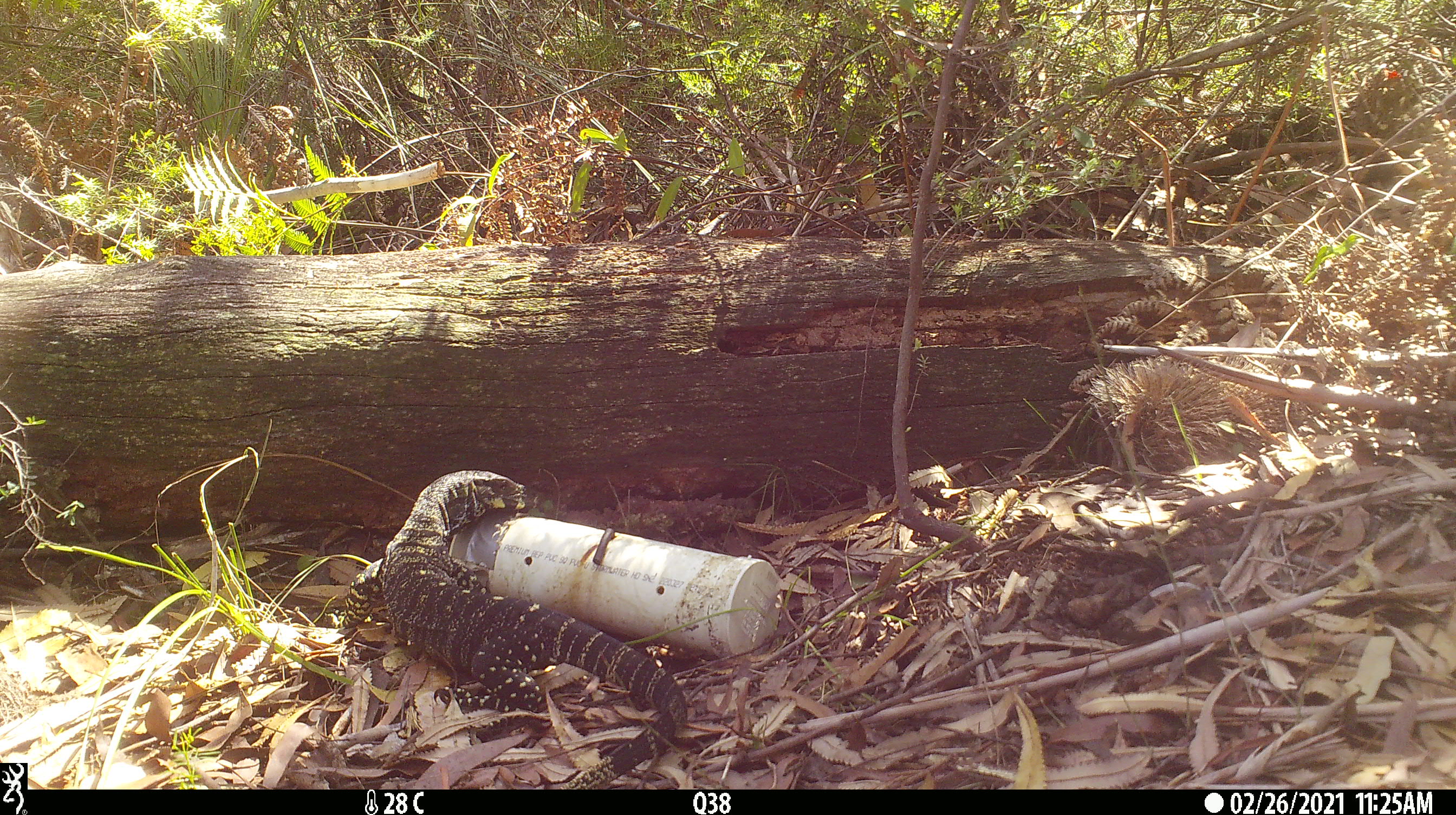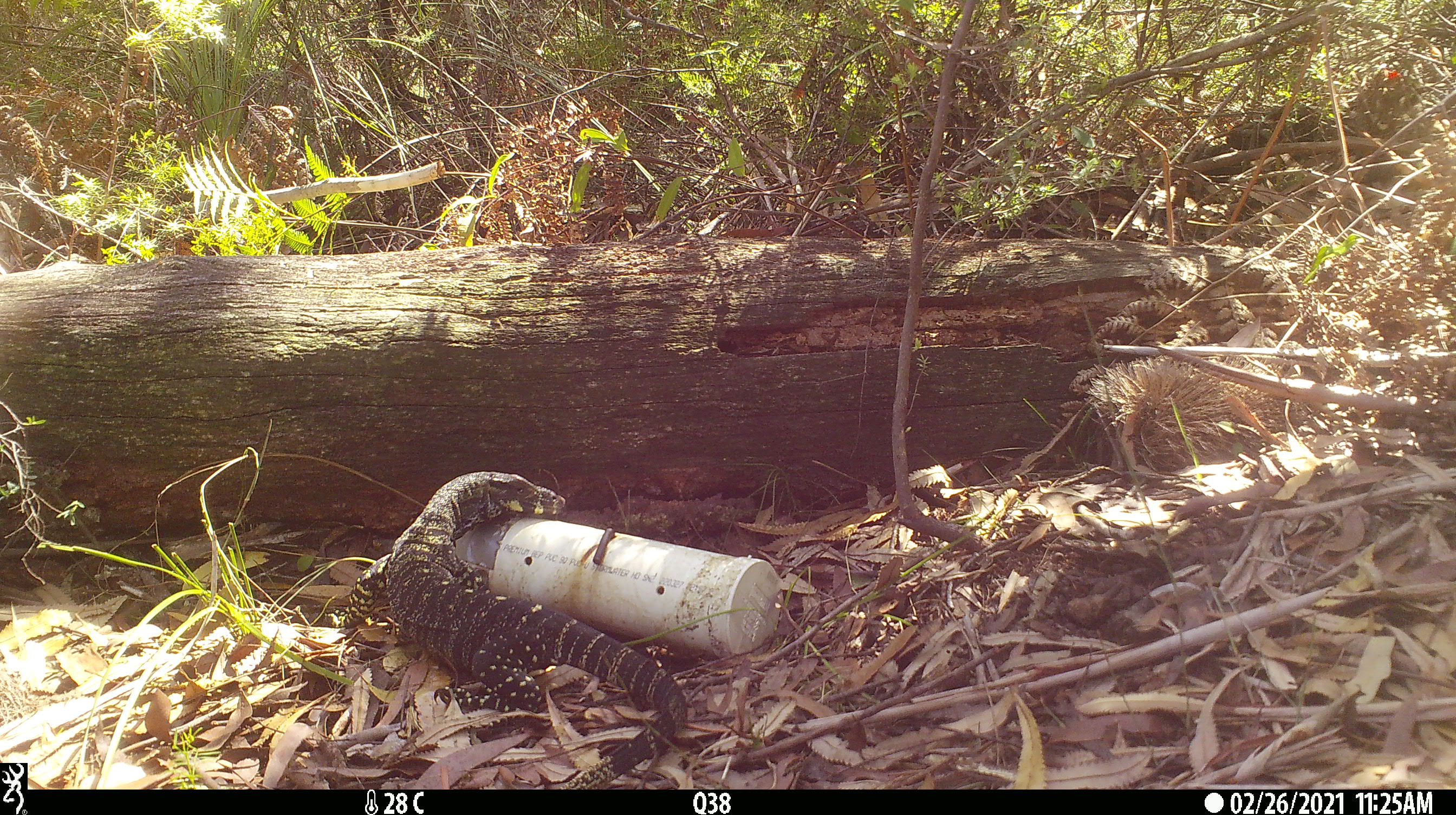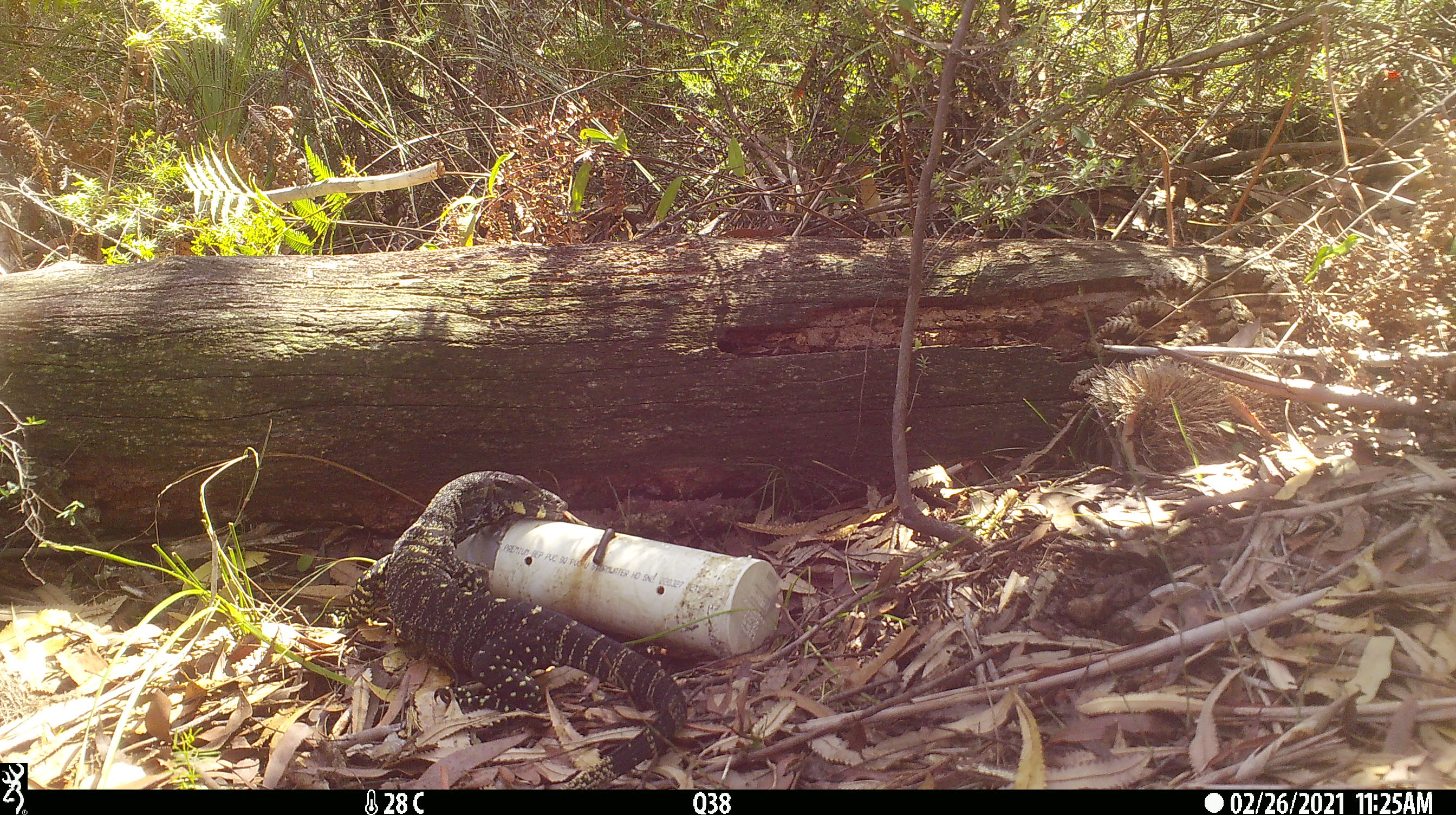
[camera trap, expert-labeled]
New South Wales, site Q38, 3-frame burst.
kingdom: Animalia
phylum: Chordata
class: Reptilia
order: Squamata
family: Varanidae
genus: Varanus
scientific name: Varanus varius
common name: lace monitor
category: goanna